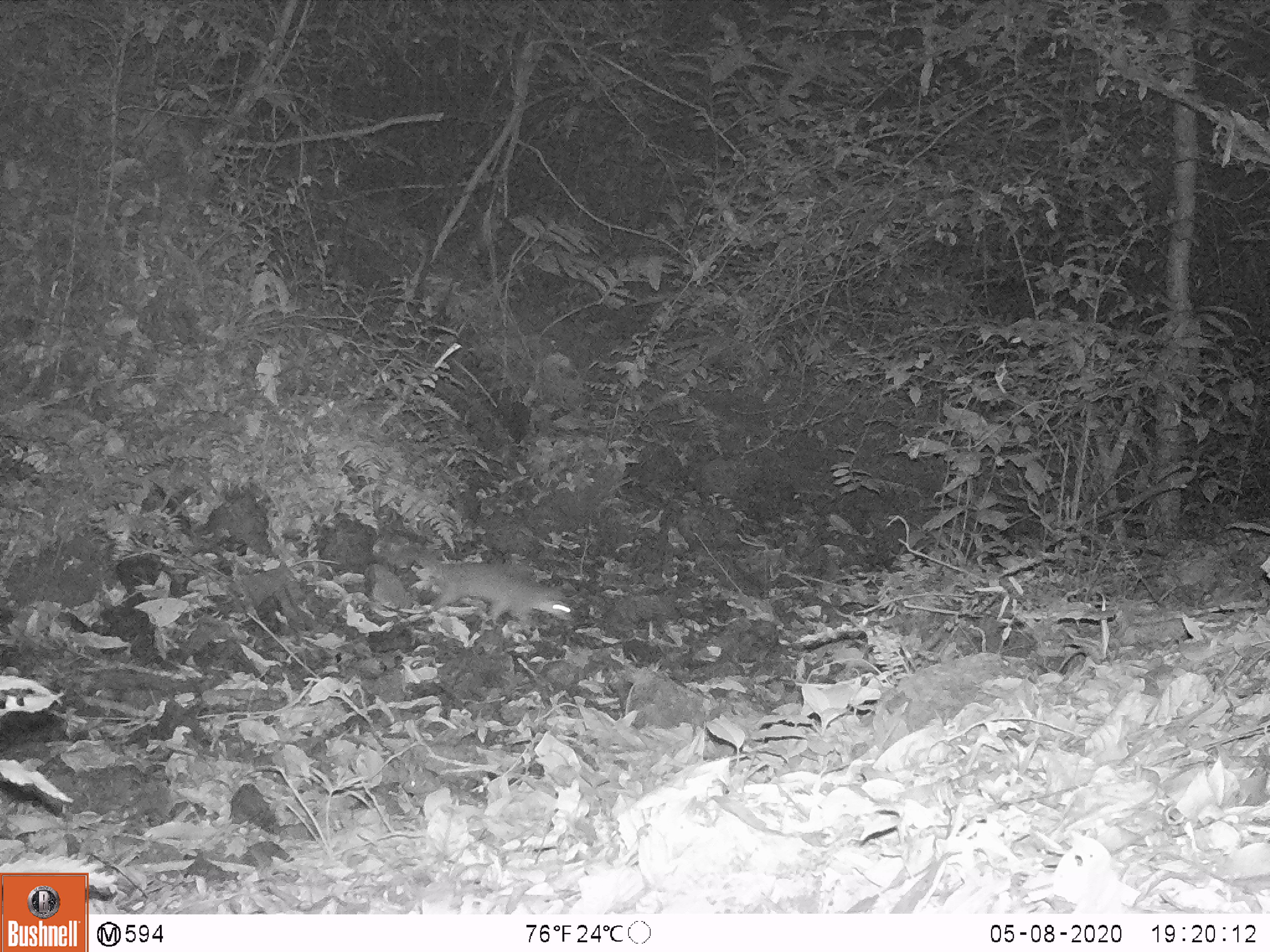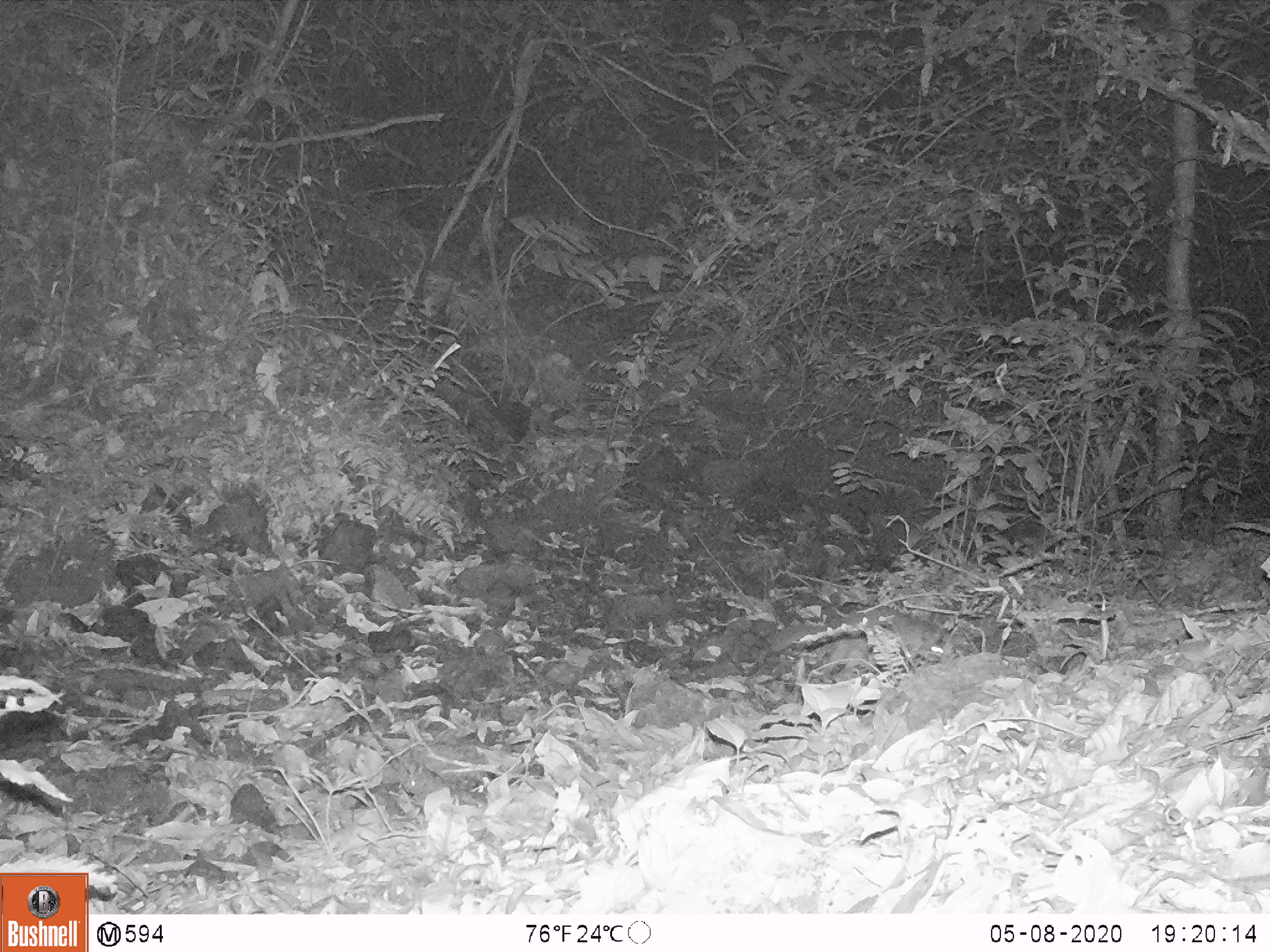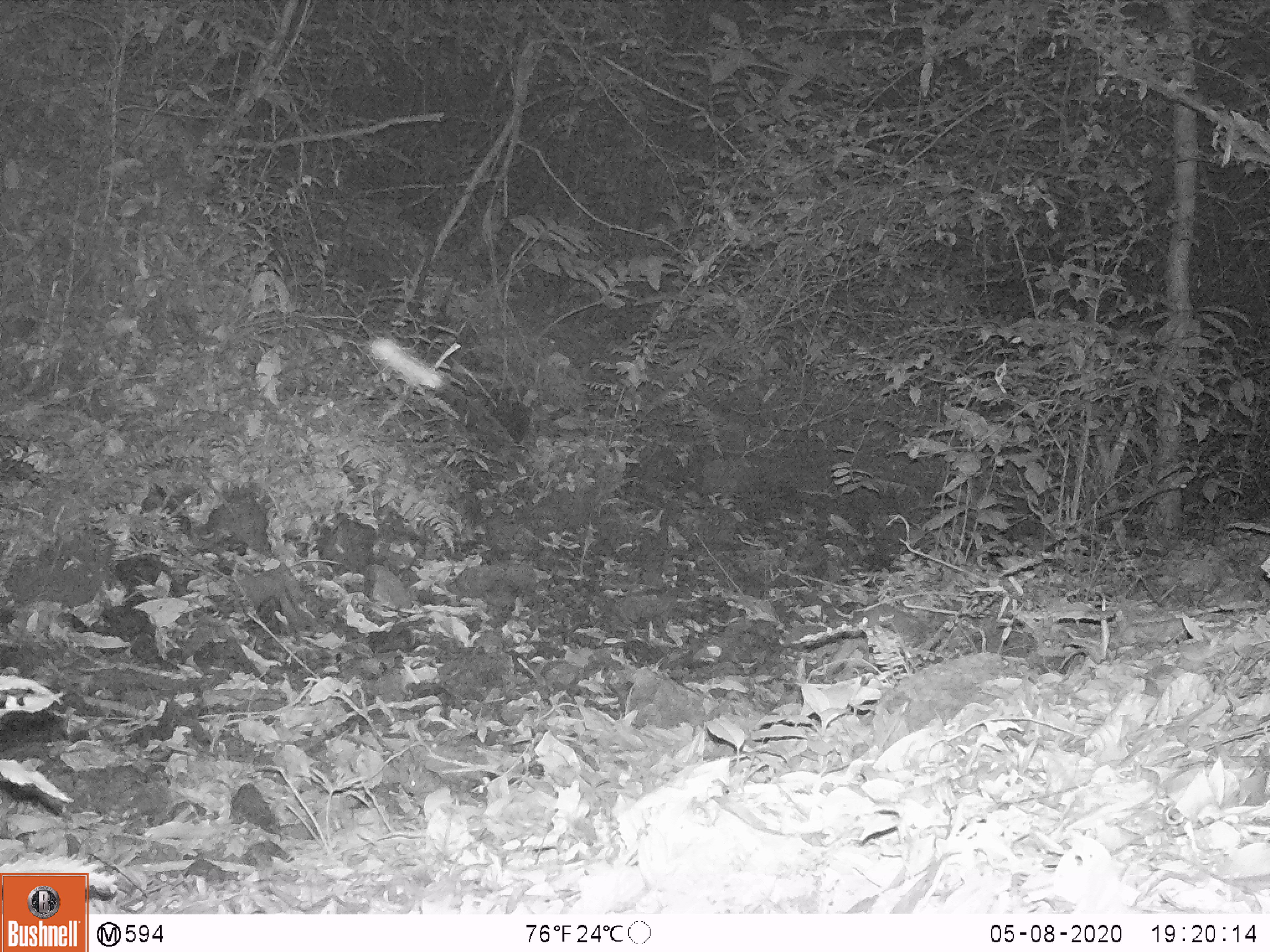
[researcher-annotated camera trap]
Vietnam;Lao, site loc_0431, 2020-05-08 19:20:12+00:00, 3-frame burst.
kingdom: Animalia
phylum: Chordata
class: Mammalia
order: Carnivora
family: Mustelidae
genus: Melogale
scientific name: Melogale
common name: ferret badger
Ferret badger (Melogale). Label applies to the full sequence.